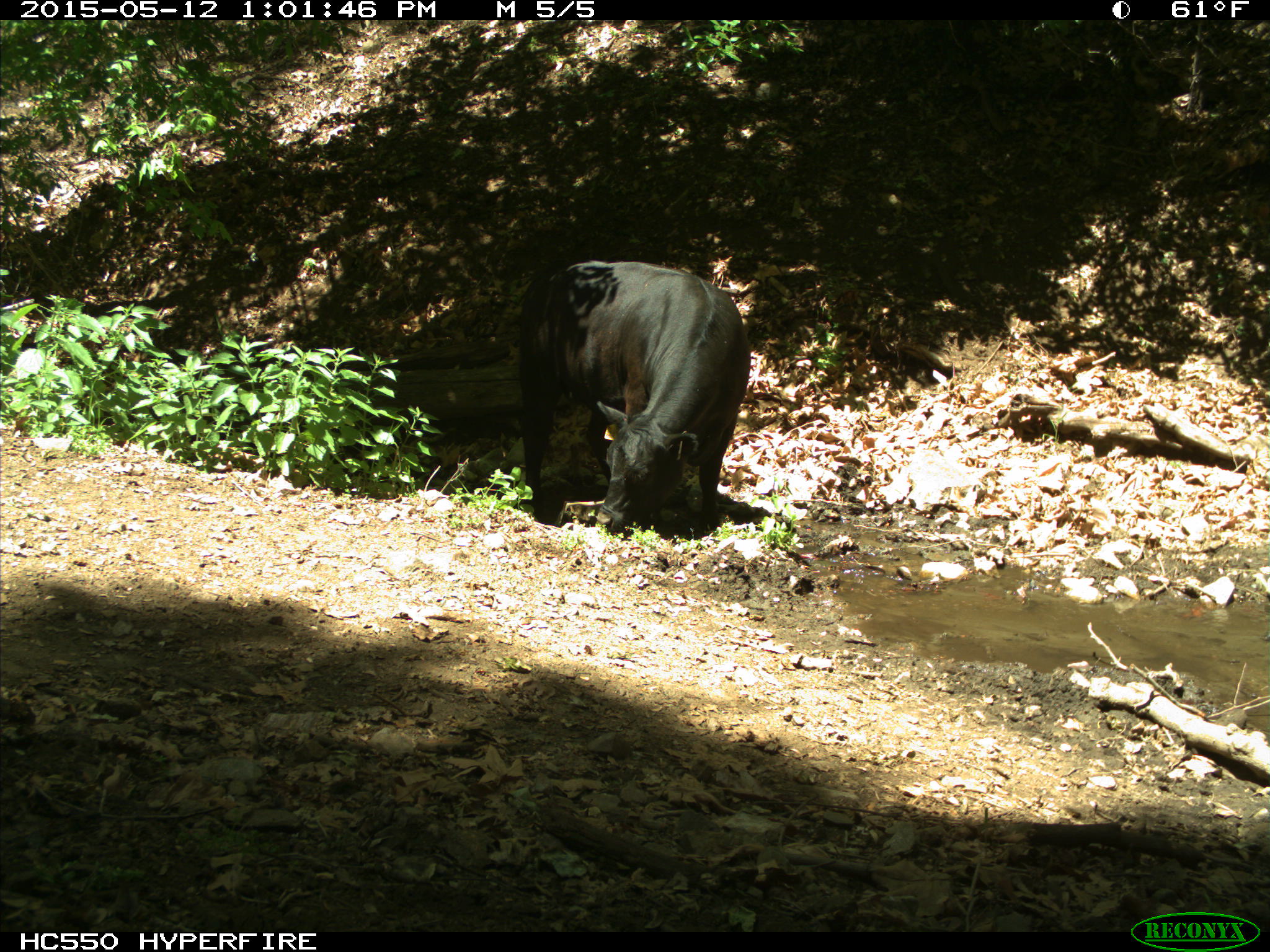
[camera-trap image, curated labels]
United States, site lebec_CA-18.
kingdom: Animalia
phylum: Chordata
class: Mammalia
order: Artiodactyla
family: Bovidae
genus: Bos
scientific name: Bos taurus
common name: domestic cow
Bos taurus (domestic cow).